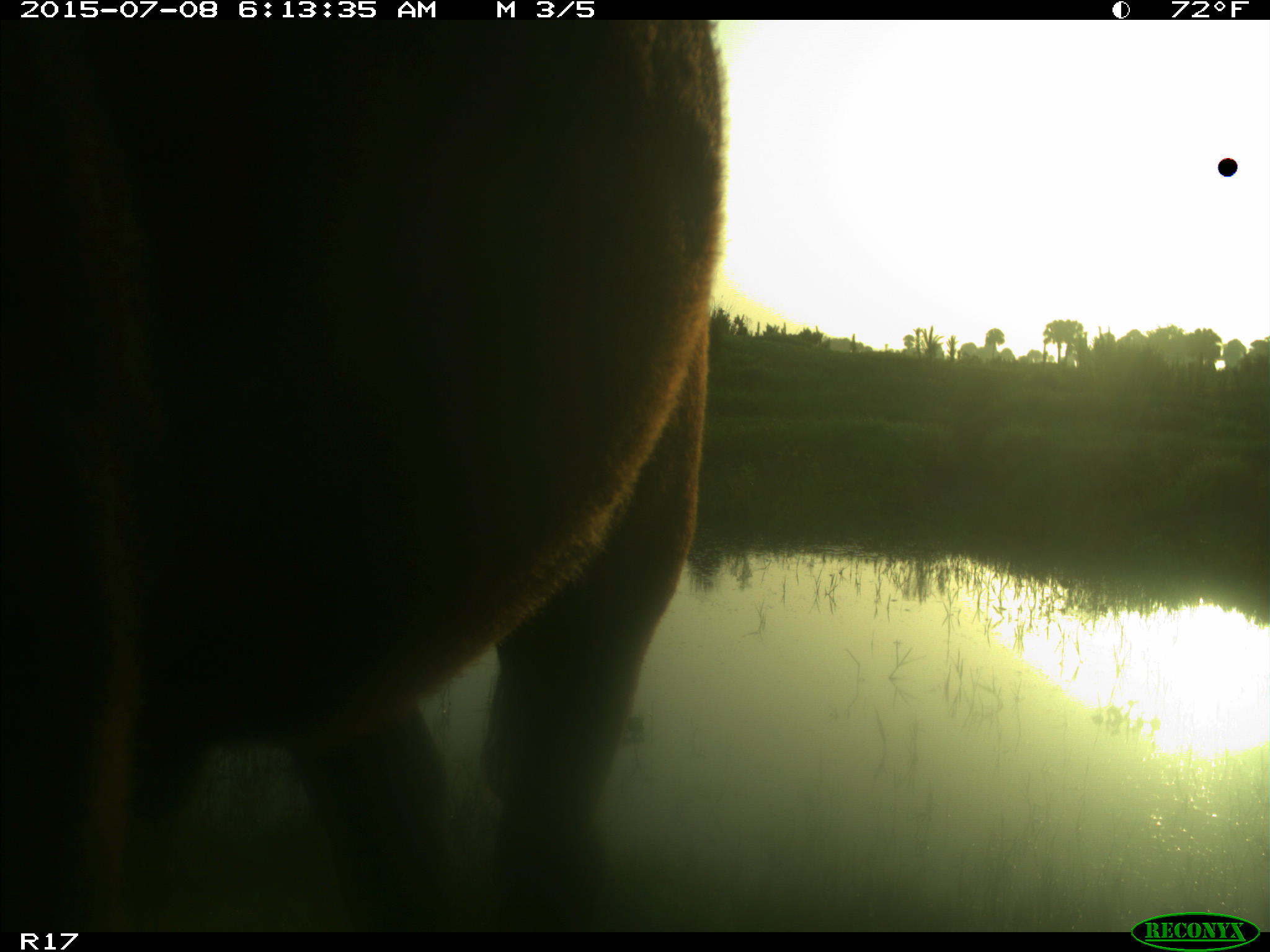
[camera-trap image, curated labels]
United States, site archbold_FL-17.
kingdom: Animalia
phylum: Chordata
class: Mammalia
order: Artiodactyla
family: Bovidae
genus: Bos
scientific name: Bos taurus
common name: domestic cow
Bos taurus (domestic cow).